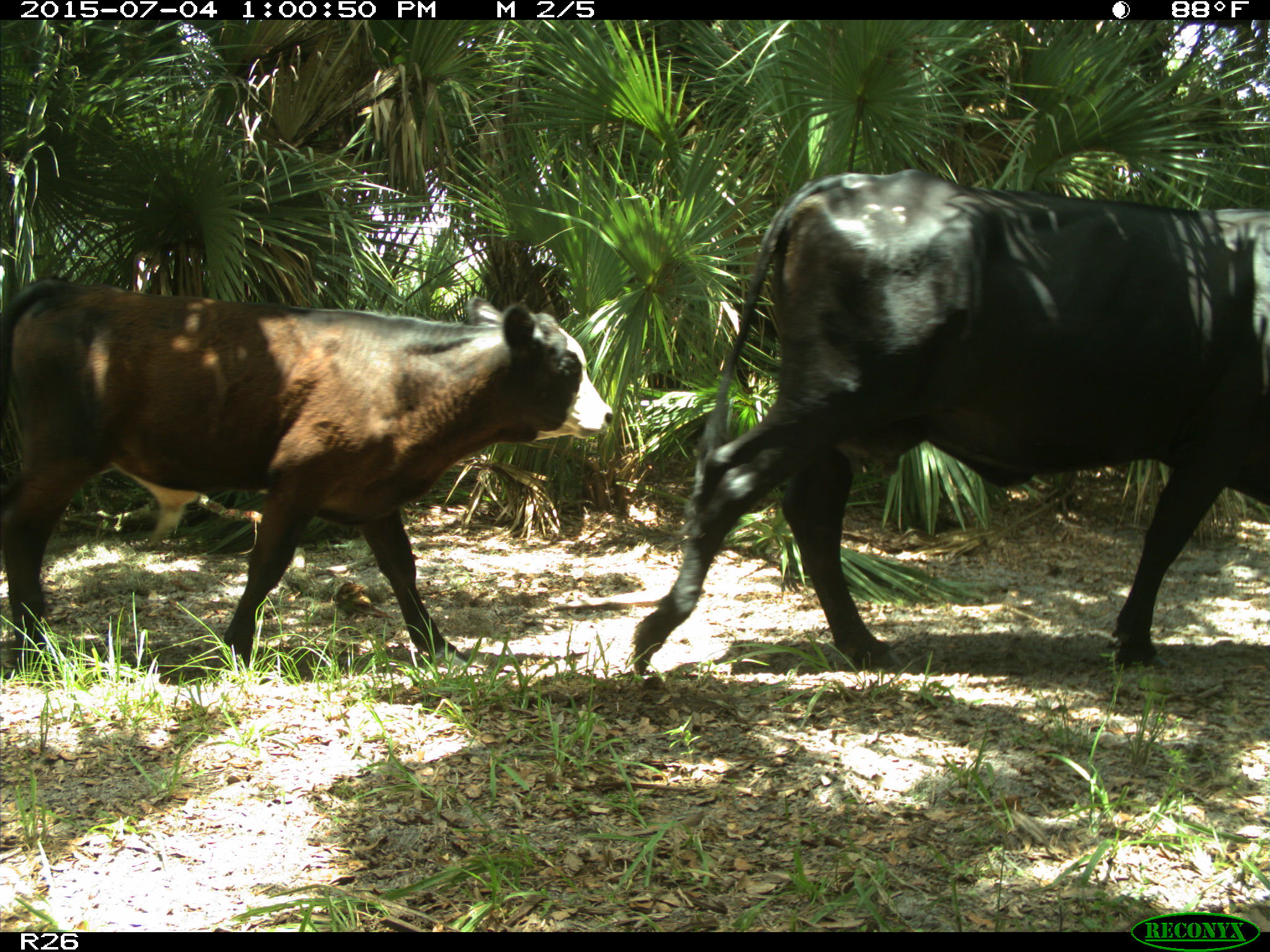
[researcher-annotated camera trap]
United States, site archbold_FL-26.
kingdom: Animalia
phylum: Chordata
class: Mammalia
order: Artiodactyla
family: Bovidae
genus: Bos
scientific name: Bos taurus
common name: domestic cow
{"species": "Bos taurus (domestic cow)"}